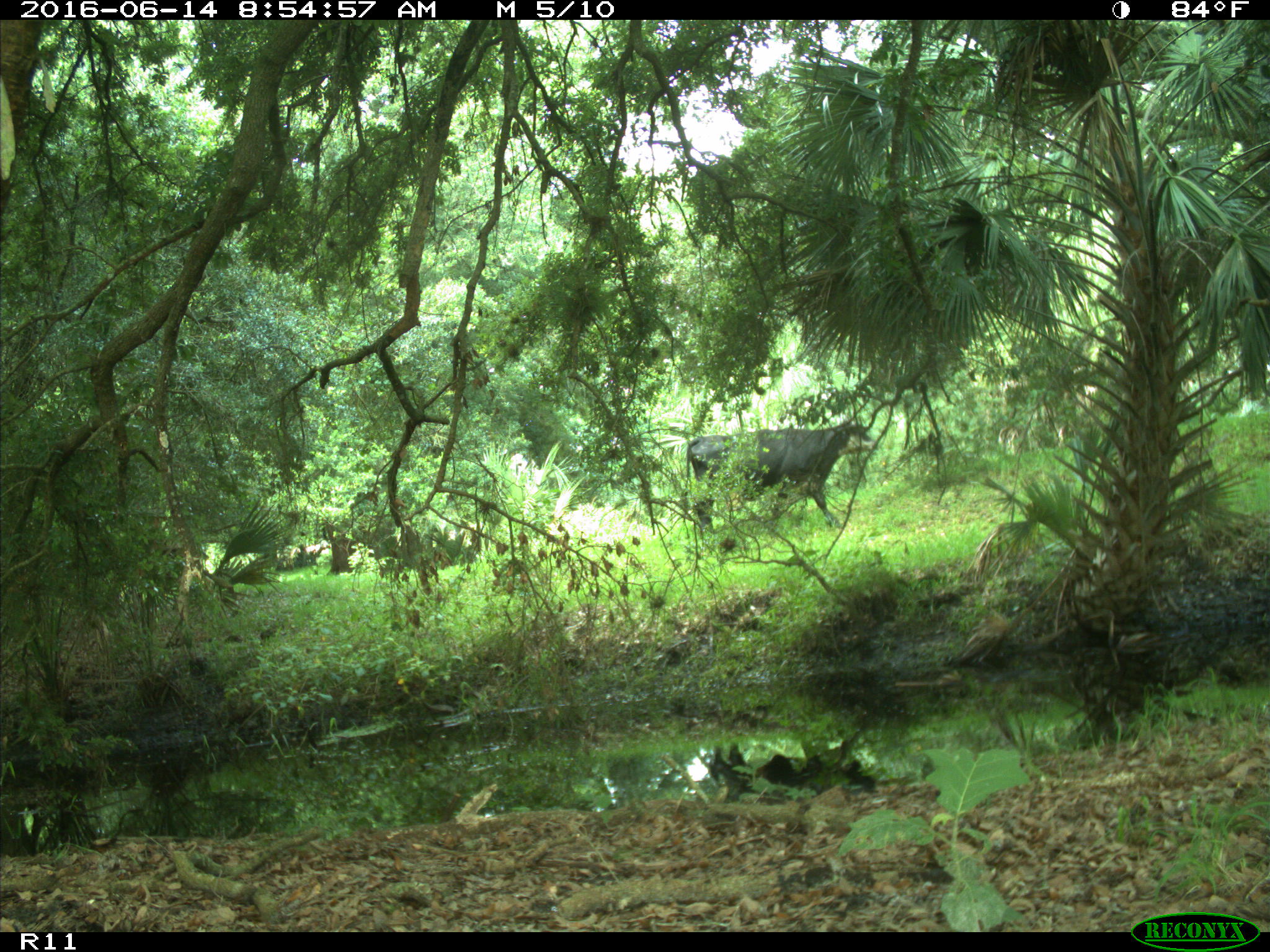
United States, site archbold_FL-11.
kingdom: Animalia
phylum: Chordata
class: Mammalia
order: Artiodactyla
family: Bovidae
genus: Bos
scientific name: Bos taurus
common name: domestic cow